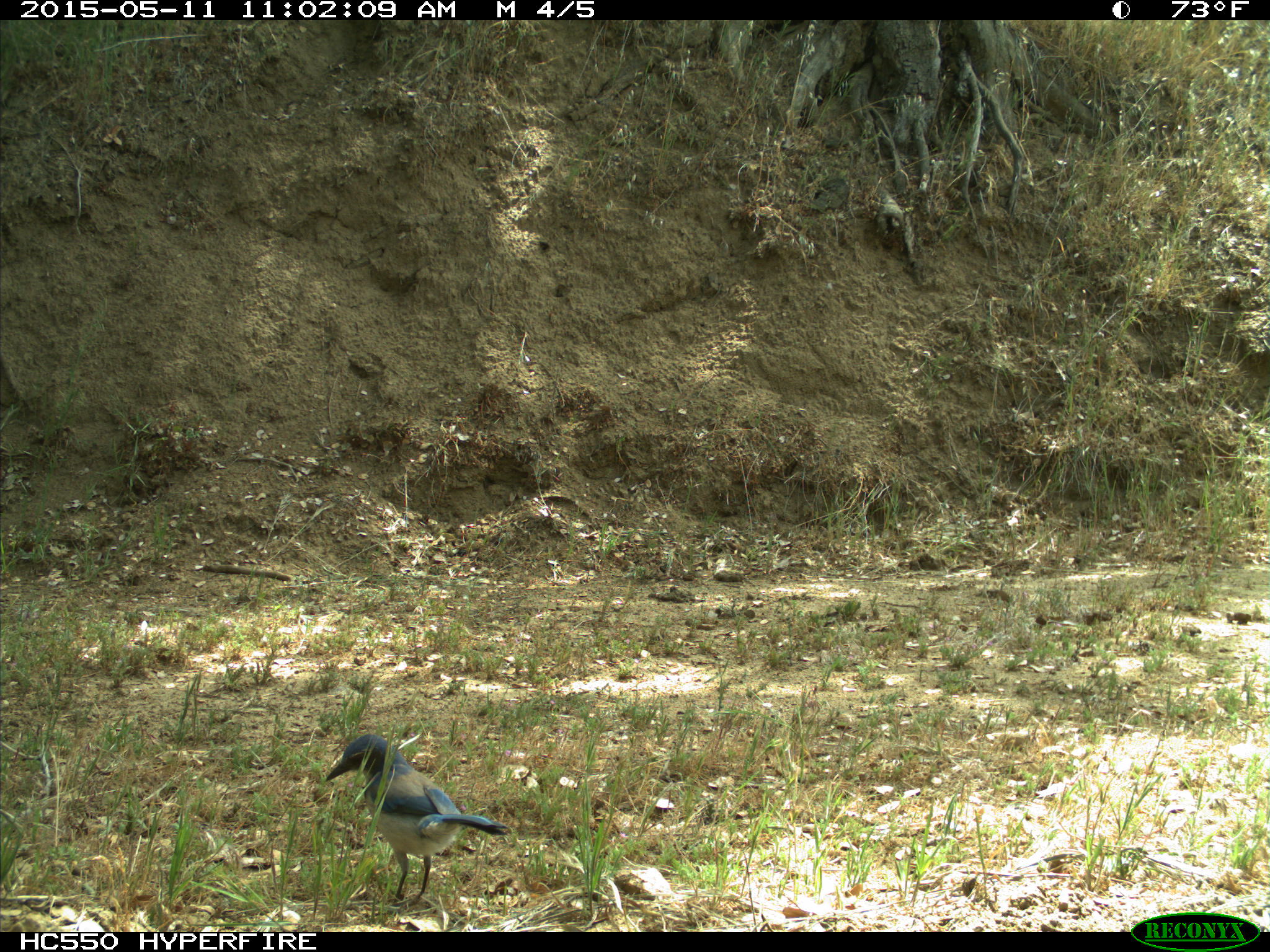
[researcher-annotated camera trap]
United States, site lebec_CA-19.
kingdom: Animalia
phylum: Chordata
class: Aves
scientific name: Aves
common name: birds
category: unidentified bird